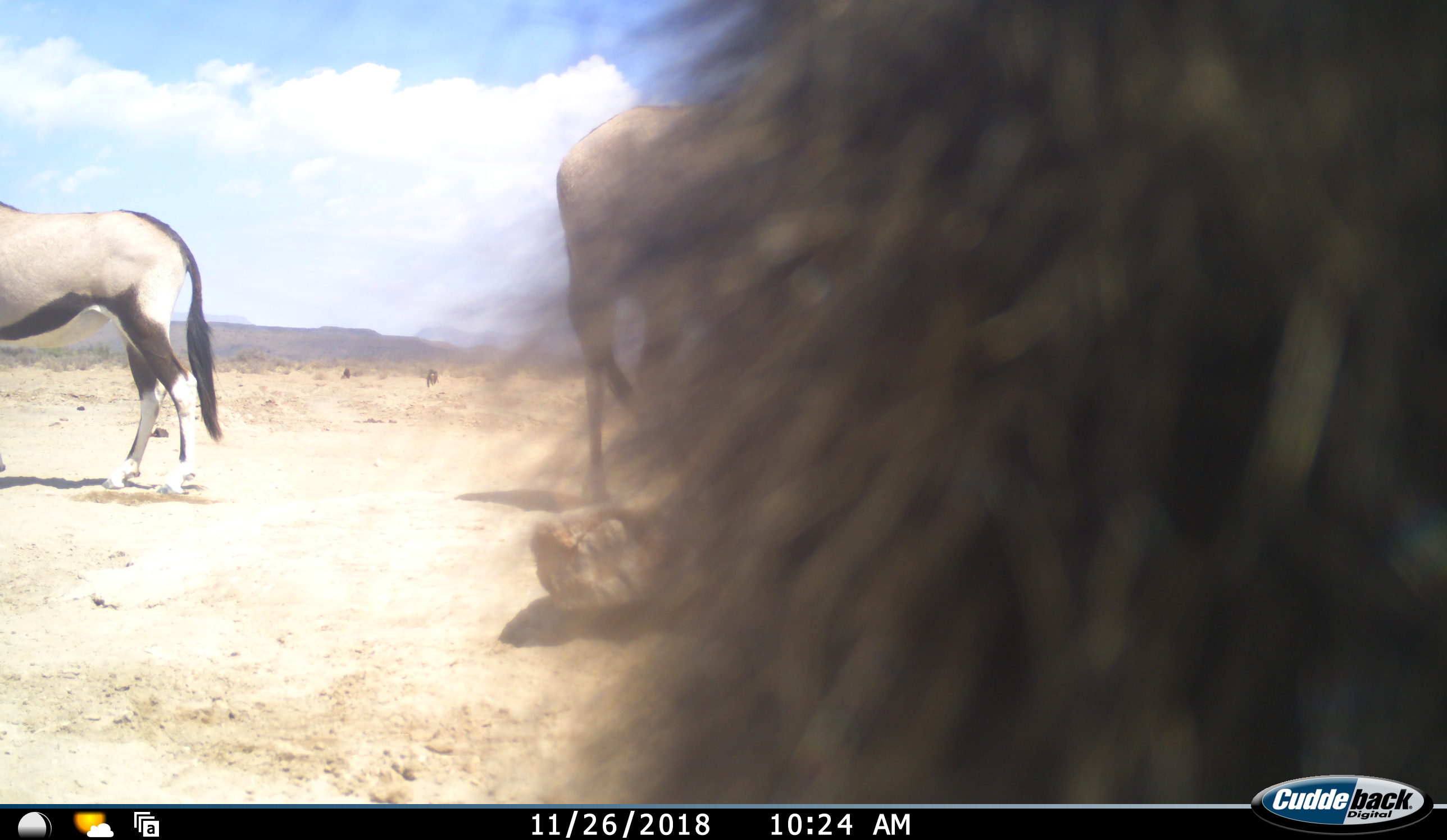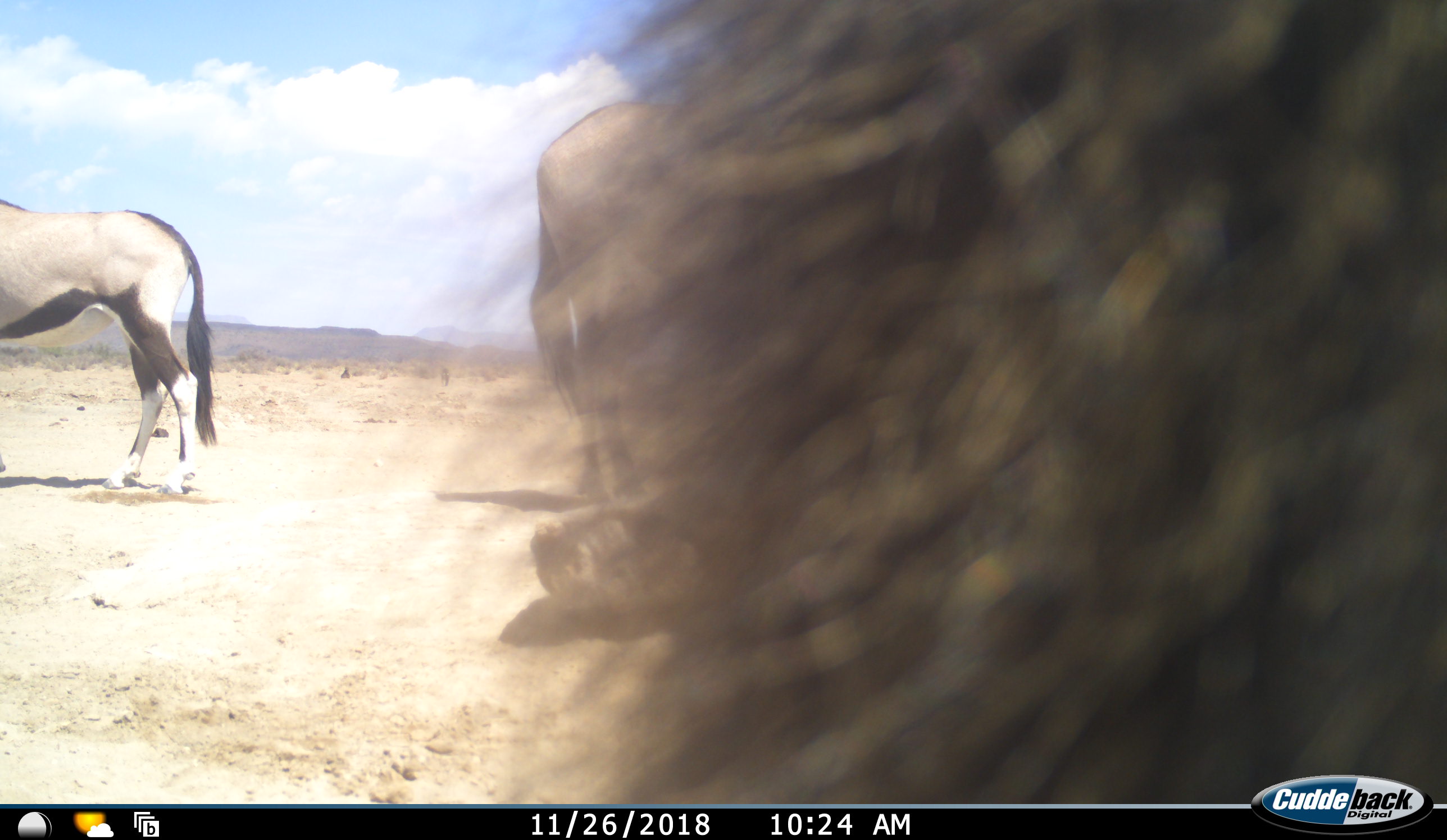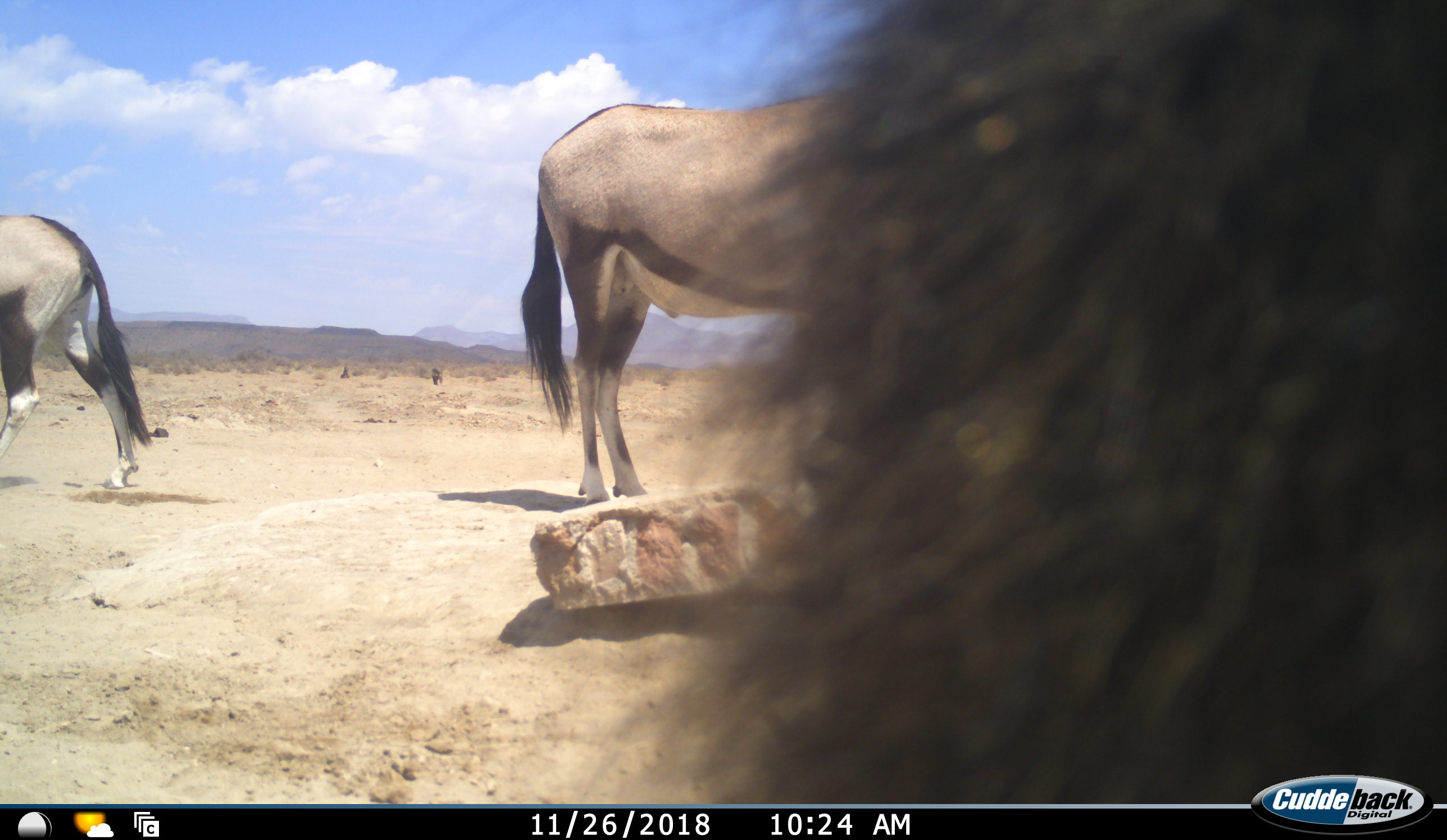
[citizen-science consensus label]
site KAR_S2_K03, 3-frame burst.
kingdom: Animalia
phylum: Chordata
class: Mammalia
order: Primates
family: Cercopithecidae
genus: Papio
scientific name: Papio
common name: baboon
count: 3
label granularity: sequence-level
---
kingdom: Animalia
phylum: Chordata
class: Mammalia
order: Artiodactyla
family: Bovidae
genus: Oryx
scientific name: Oryx gazella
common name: gemsbok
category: oryx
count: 2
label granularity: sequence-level